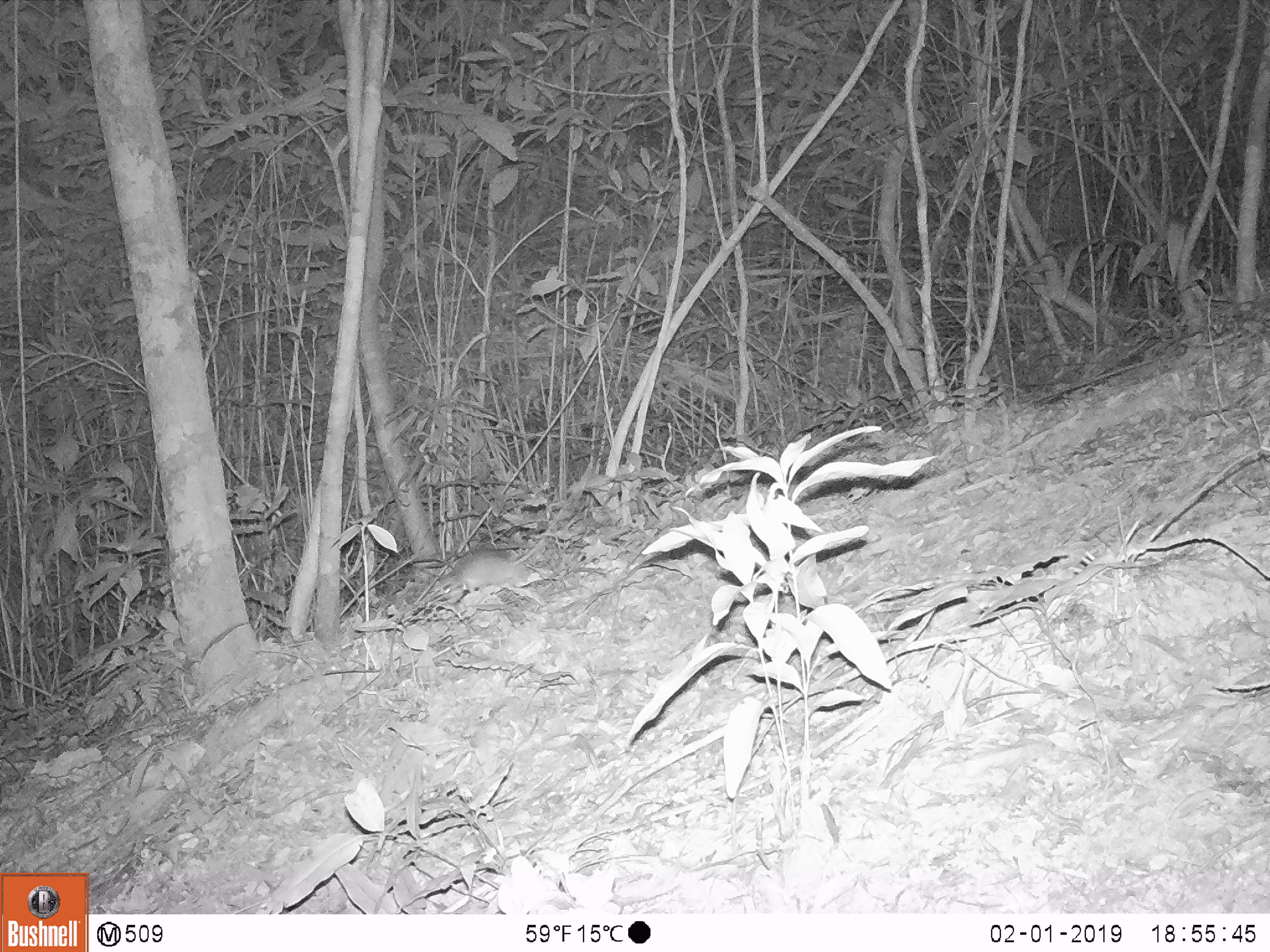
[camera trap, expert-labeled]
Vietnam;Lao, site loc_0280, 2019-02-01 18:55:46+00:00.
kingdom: Animalia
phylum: Chordata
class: Mammalia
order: Rodentia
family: Muridae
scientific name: Muridae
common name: old-world mice and rats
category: unidentified murid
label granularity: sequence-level